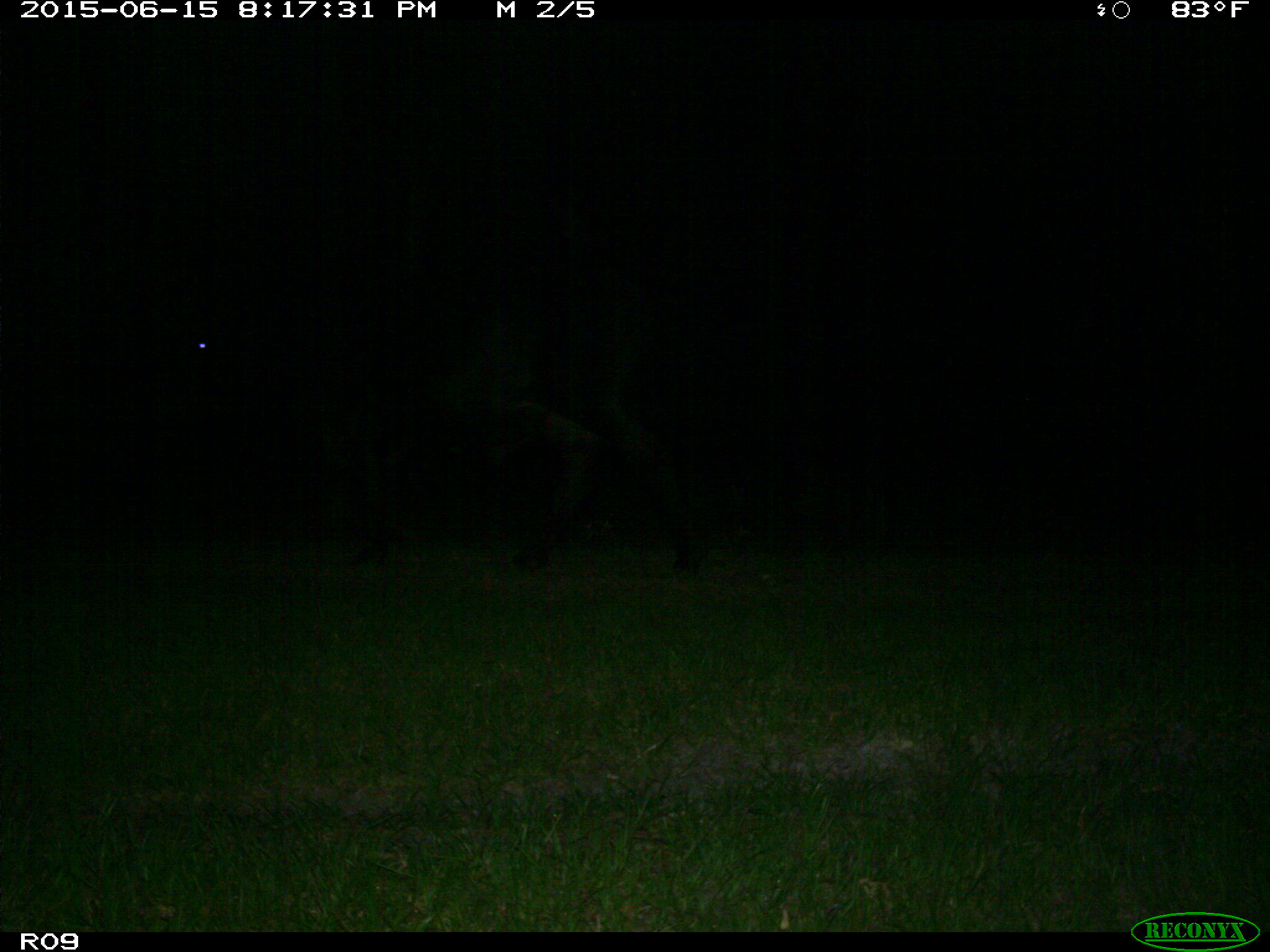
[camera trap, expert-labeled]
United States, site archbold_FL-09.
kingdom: Animalia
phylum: Chordata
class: Mammalia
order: Artiodactyla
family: Bovidae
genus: Bos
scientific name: Bos taurus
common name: domestic cow